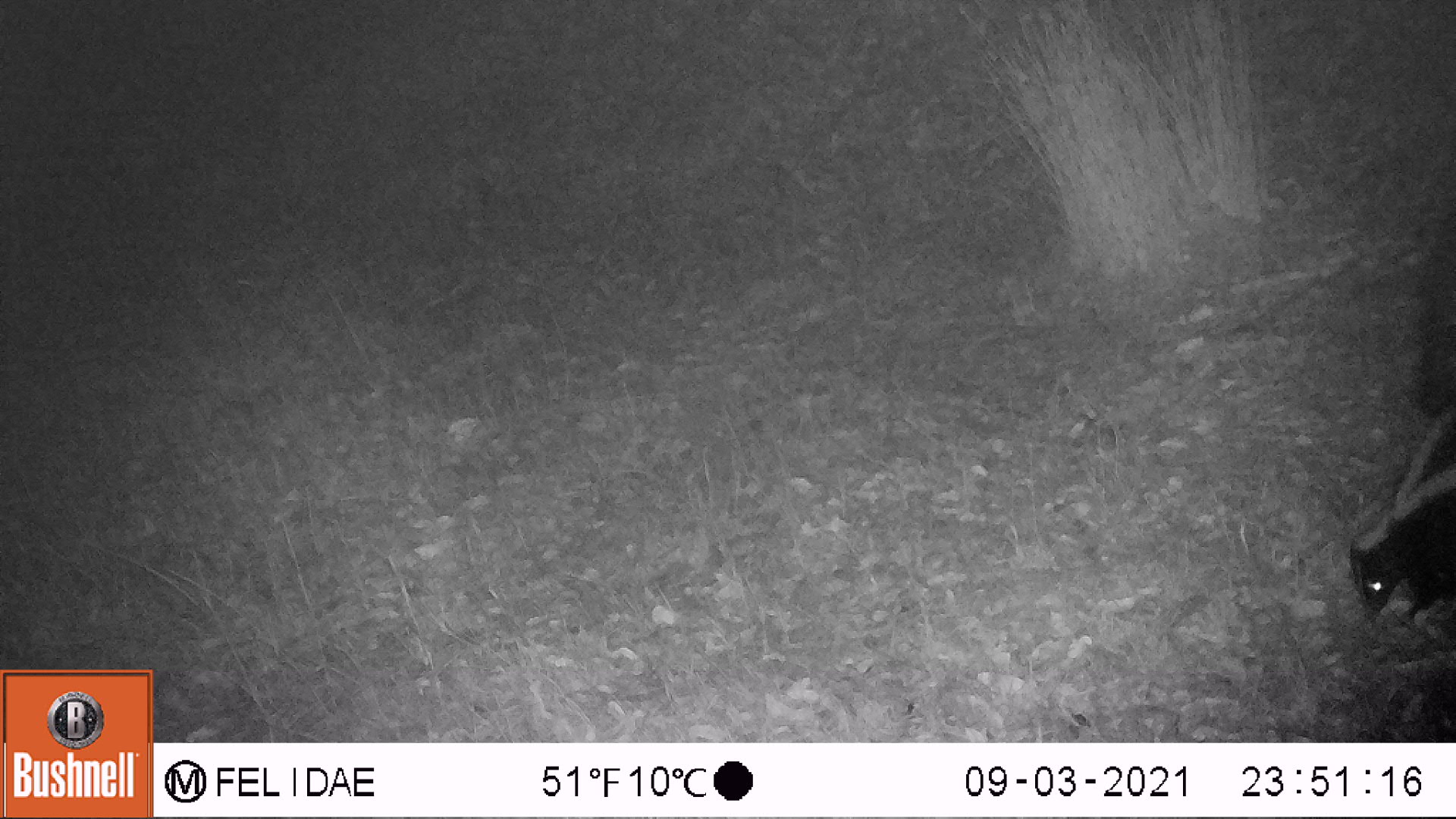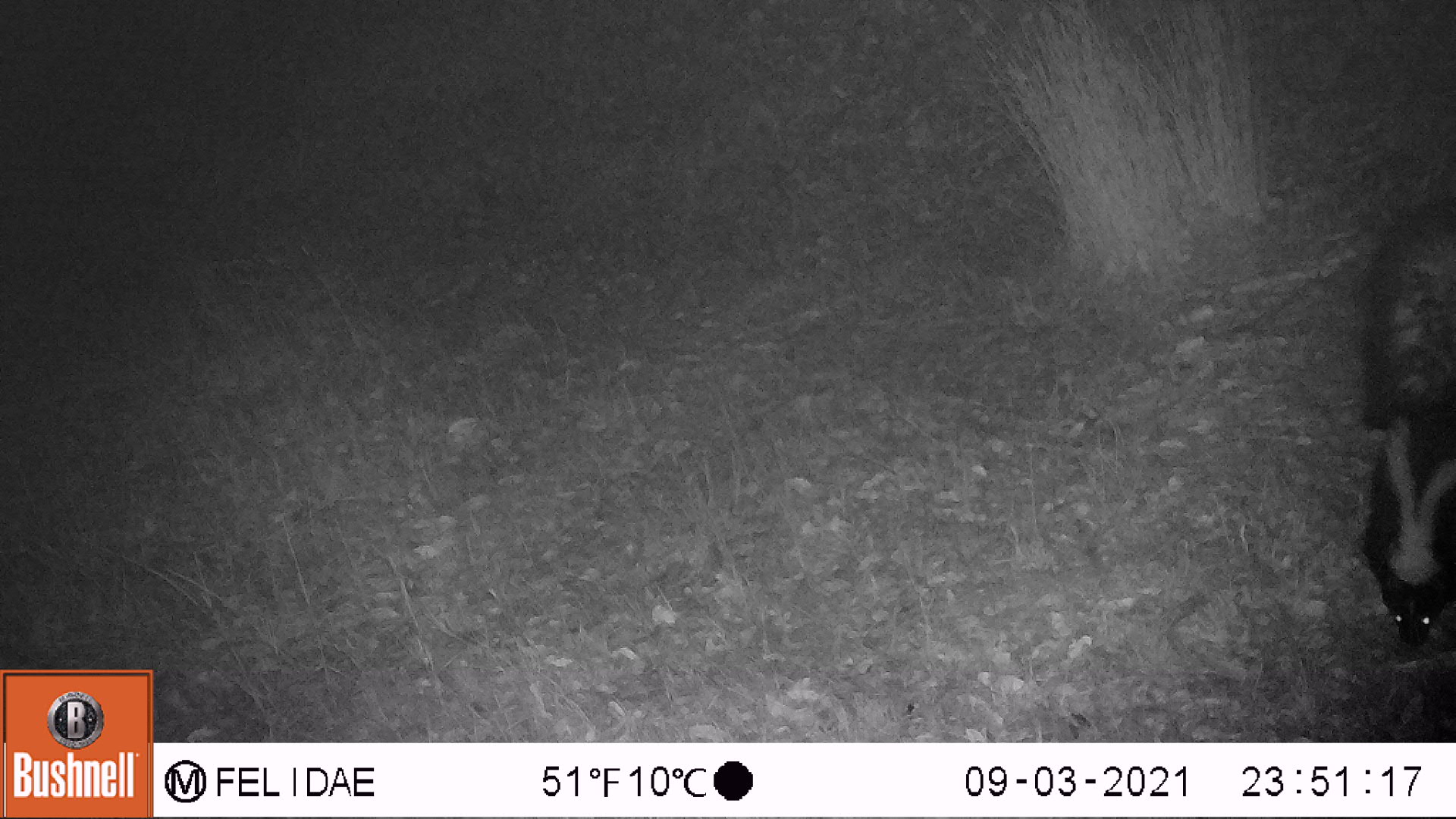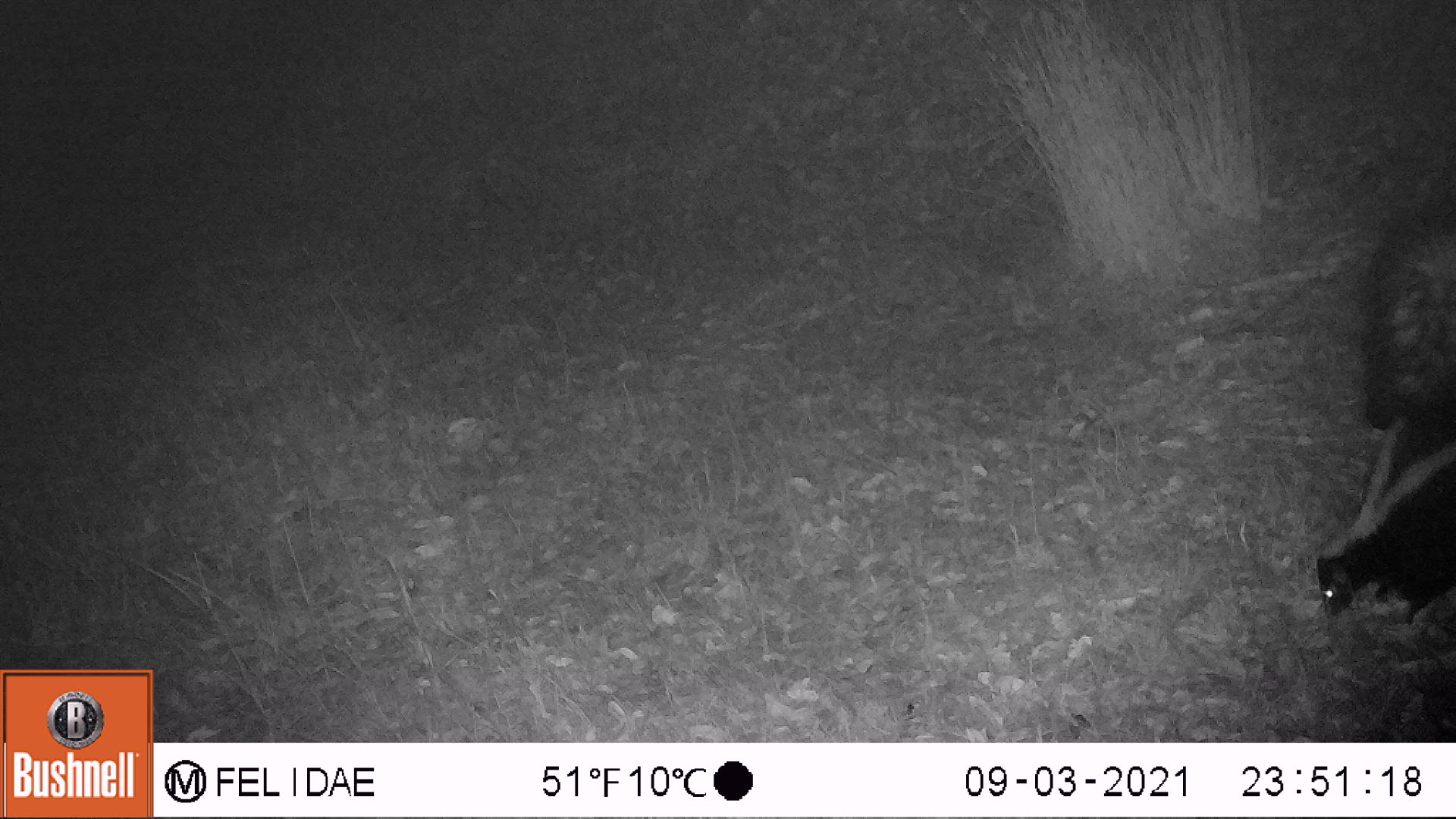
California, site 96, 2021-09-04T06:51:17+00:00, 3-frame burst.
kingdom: Animalia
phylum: Chordata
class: Mammalia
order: Carnivora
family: Mephitidae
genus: Mephitis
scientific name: Mephitis mephitis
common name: striped skunk